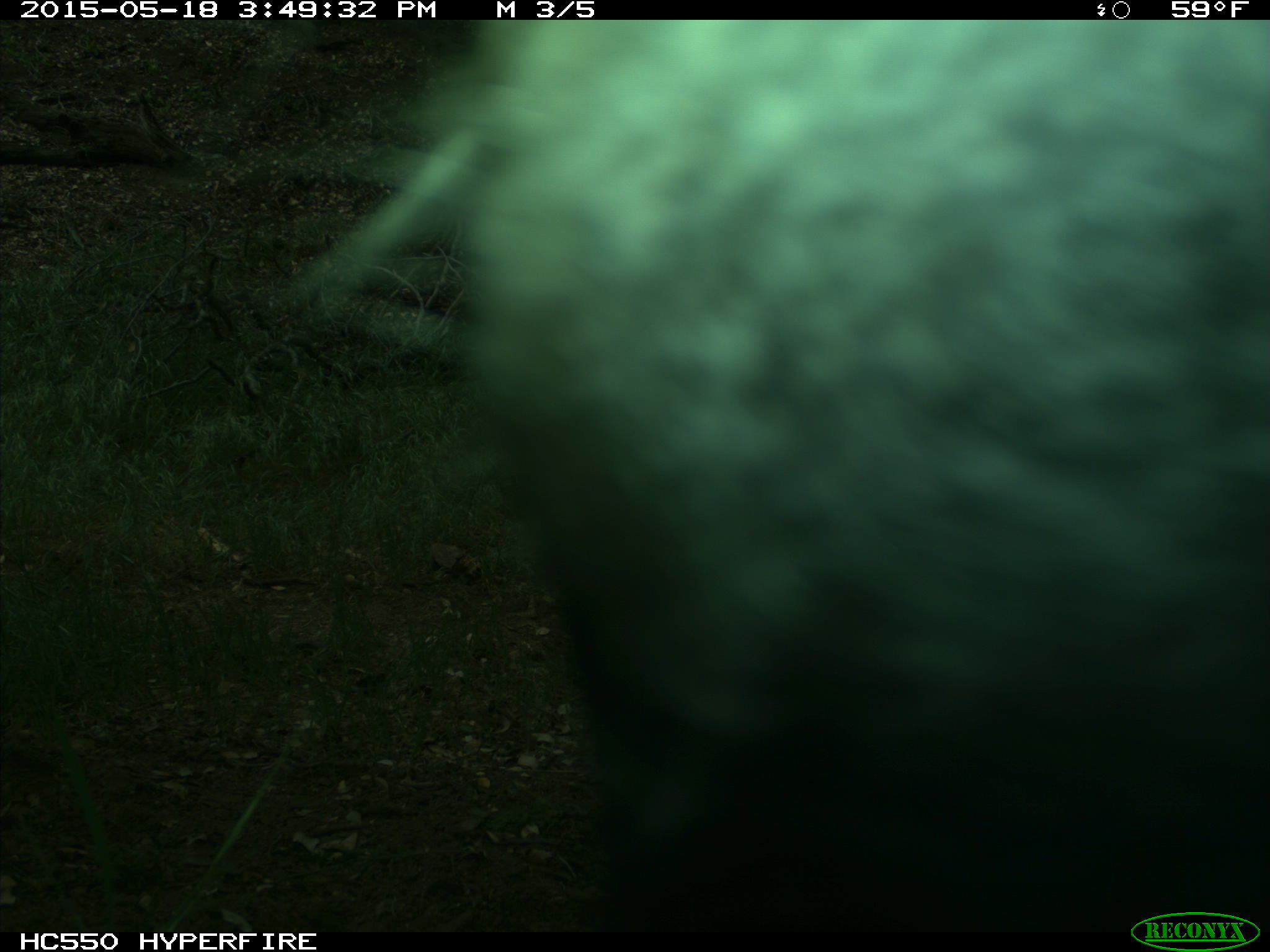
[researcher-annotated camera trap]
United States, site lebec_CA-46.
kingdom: Animalia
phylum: Chordata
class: Mammalia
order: Artiodactyla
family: Bovidae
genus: Bos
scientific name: Bos taurus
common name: domestic cow